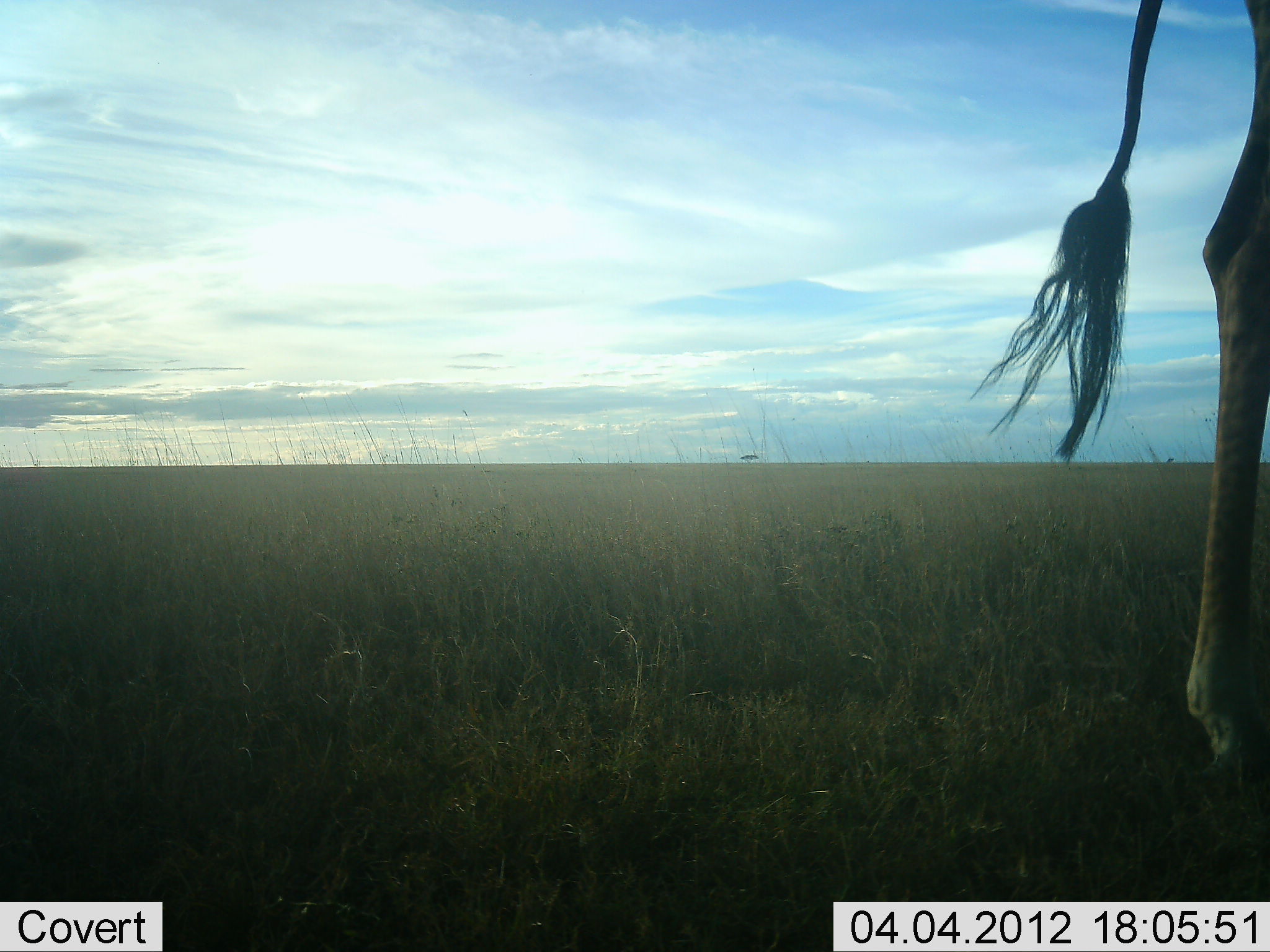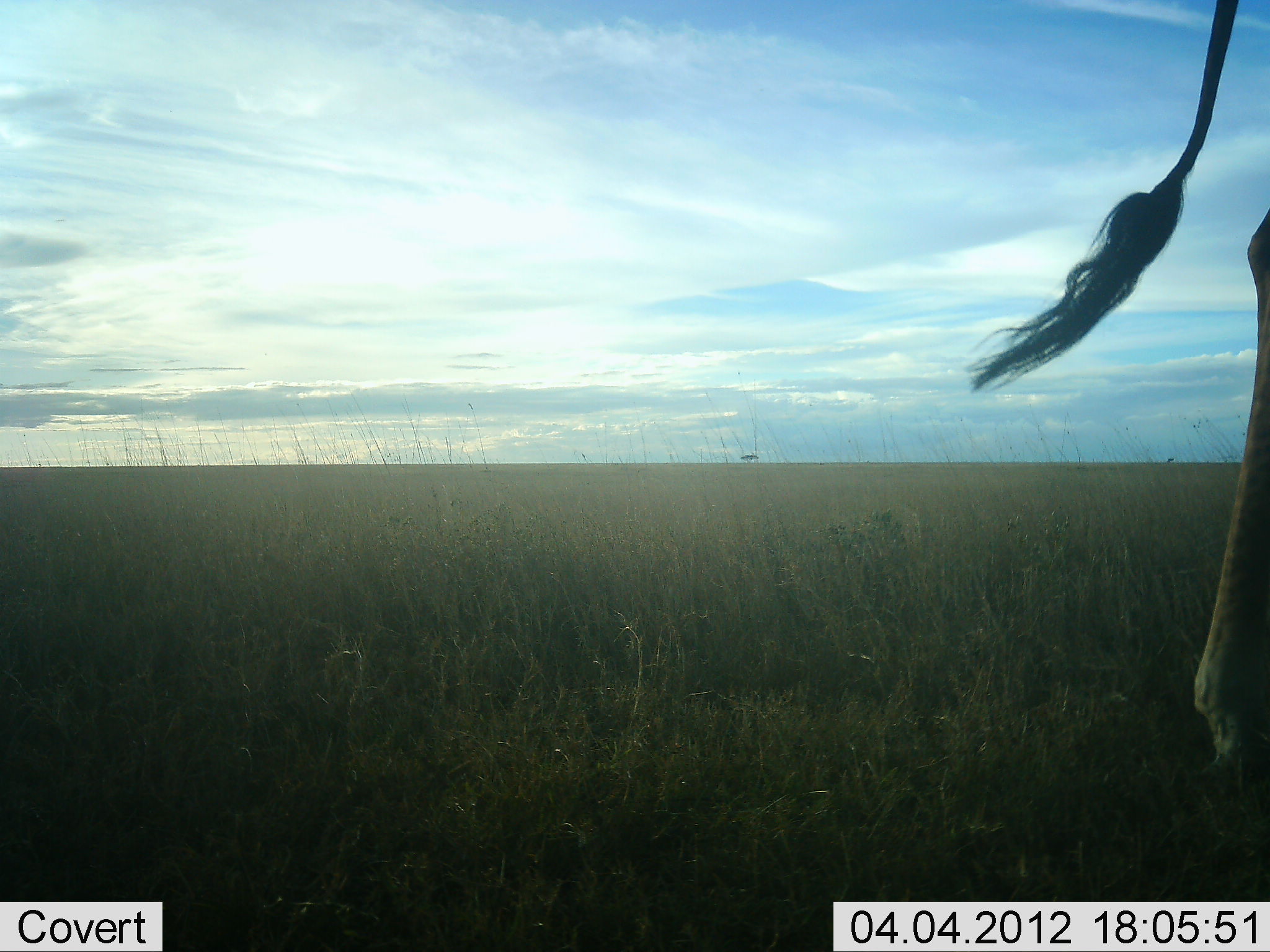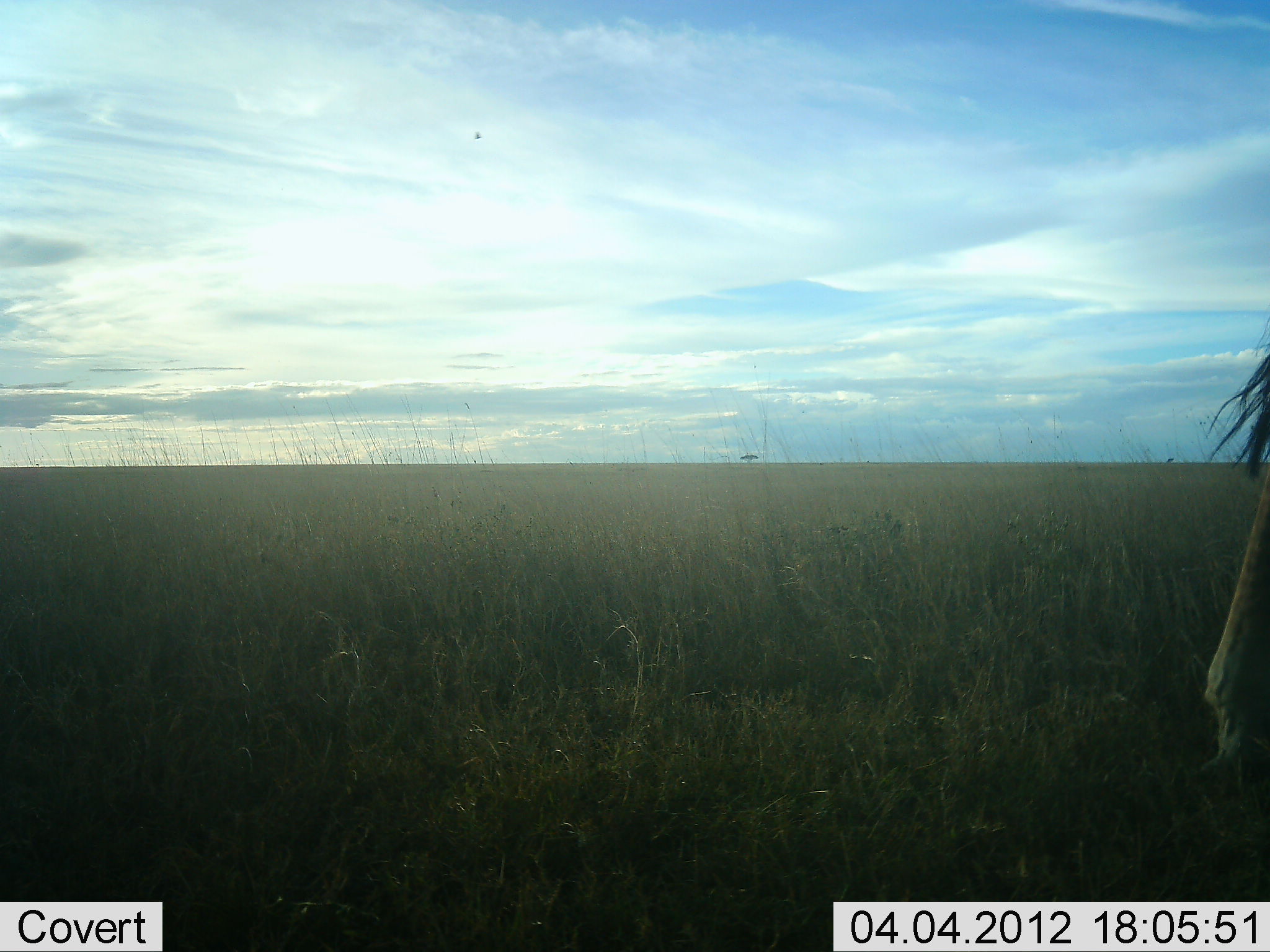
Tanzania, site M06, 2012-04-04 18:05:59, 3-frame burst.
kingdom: Animalia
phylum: Chordata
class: Mammalia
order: Artiodactyla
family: Giraffidae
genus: Giraffa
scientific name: Giraffa camelopardalis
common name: giraffe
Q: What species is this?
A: Giraffe (Giraffa camelopardalis).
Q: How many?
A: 1.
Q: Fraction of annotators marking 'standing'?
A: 39%.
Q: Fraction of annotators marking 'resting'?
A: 0%.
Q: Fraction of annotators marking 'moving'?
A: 61%.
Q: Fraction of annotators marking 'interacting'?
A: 0%.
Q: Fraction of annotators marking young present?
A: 0%.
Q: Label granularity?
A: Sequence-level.